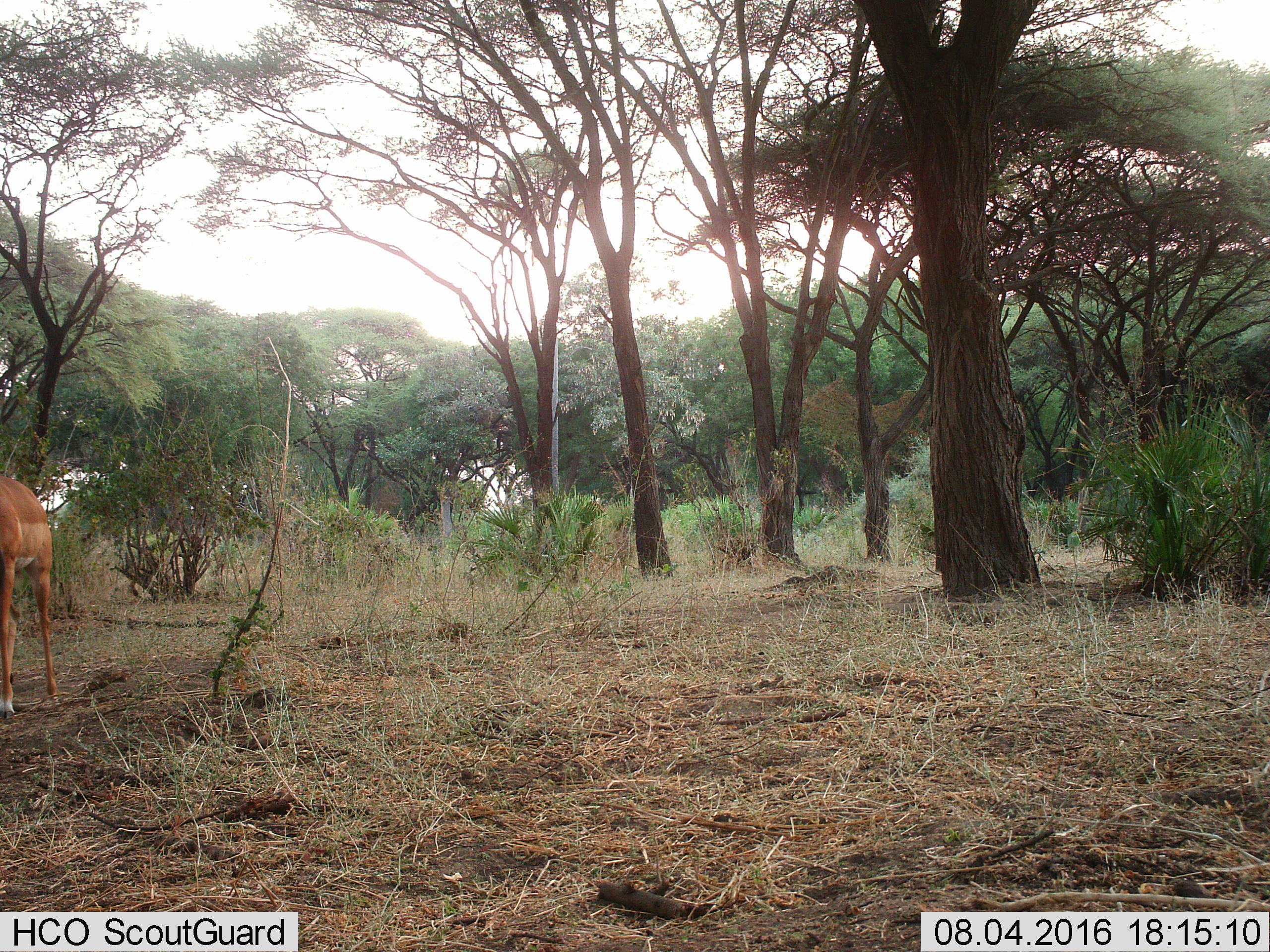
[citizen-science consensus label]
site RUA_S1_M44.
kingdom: Animalia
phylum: Chordata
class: Mammalia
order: Artiodactyla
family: Bovidae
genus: Aepyceros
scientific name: Aepyceros melampus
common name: impala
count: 1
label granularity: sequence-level